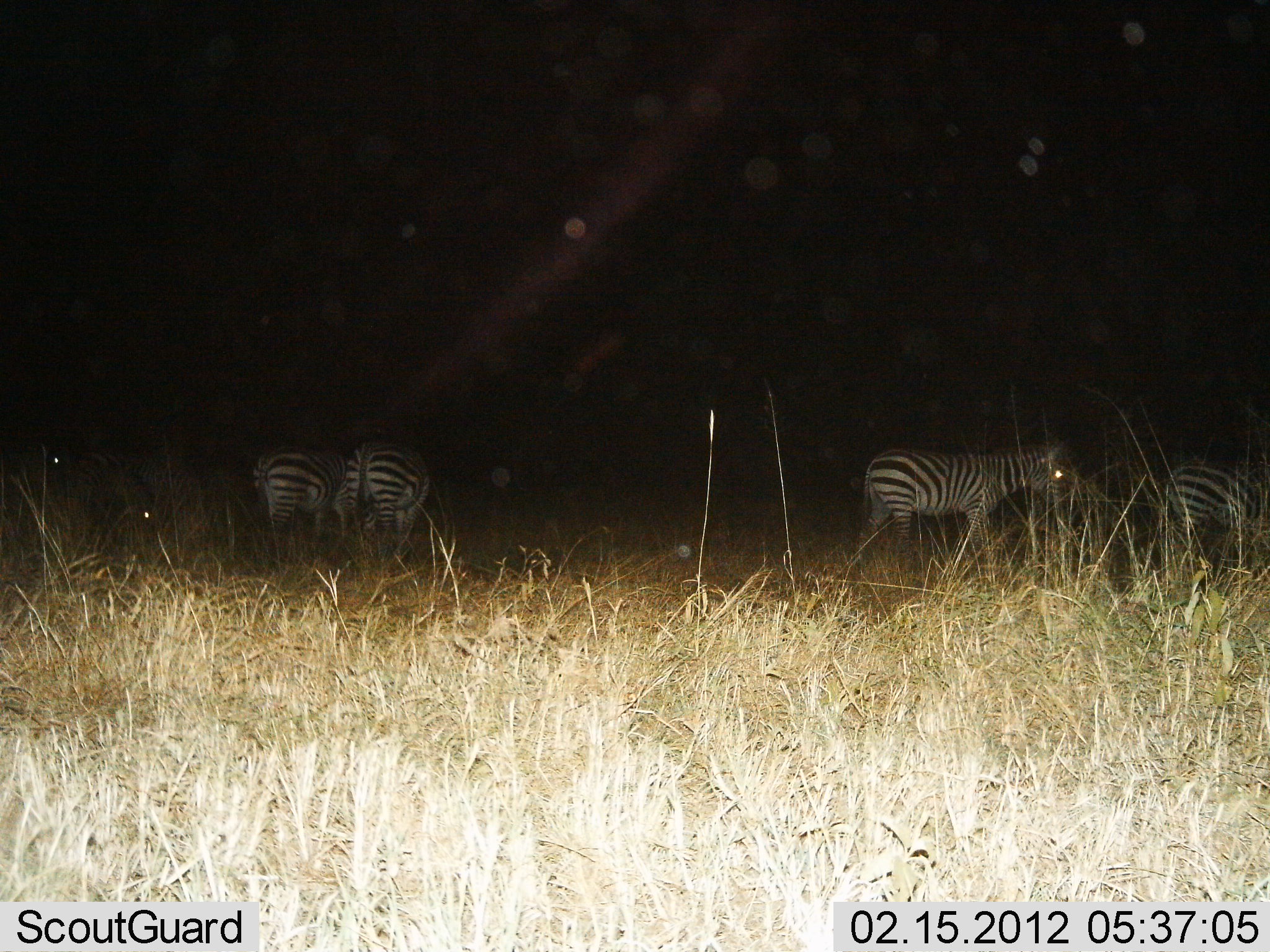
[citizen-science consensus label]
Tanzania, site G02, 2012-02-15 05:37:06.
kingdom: Animalia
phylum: Chordata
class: Mammalia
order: Perissodactyla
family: Equidae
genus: Equus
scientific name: Equus quagga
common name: plains zebra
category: zebra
Zebra (plains zebra) (Equus quagga), count 5. Behavior (volunteer vote fractions): standing 64%, resting 14%, moving 64%, interacting 0%. Young present (vote fraction): 0%. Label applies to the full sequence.